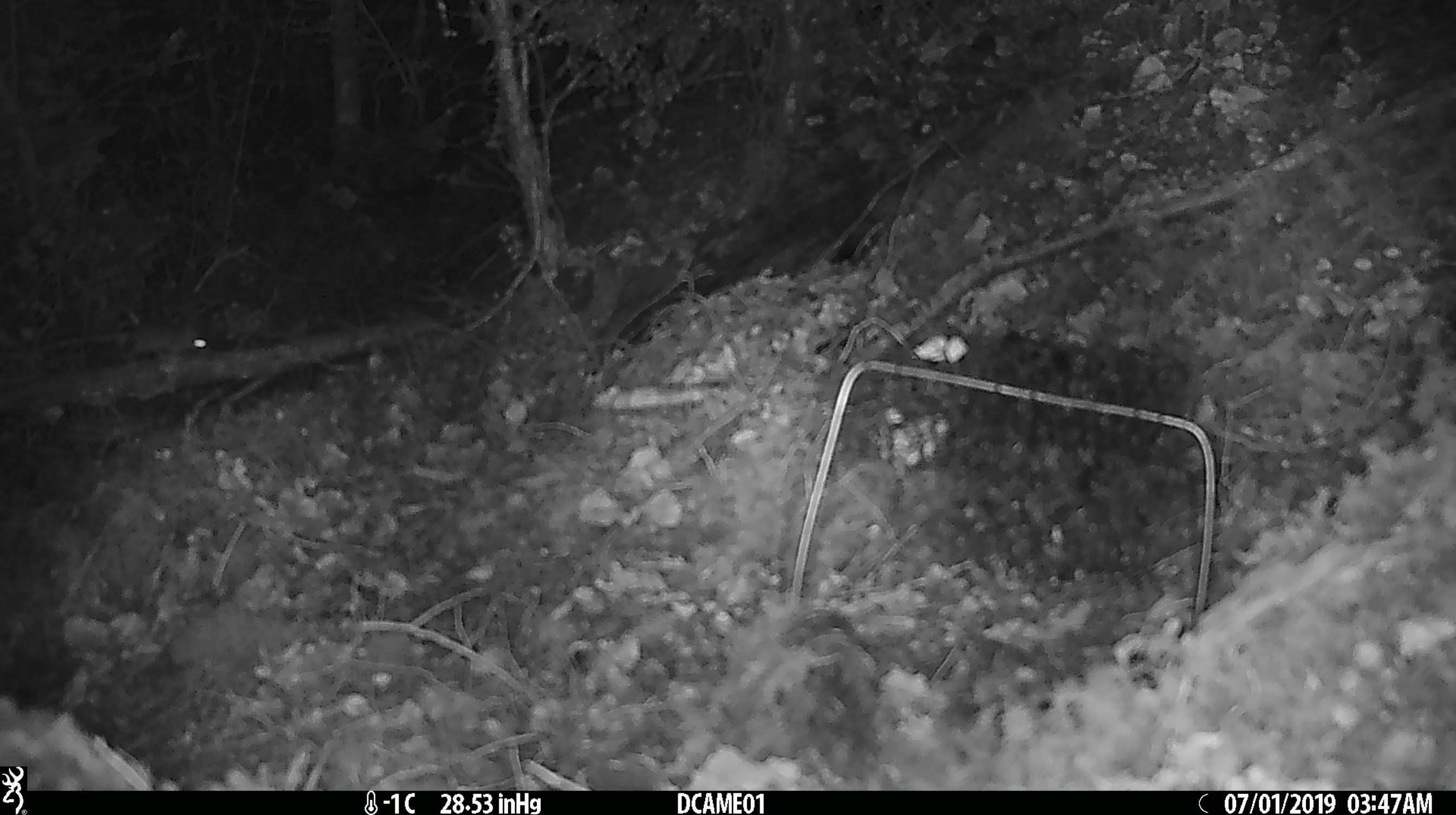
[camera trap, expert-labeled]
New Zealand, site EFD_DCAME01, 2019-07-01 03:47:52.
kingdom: Animalia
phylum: Chordata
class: Mammalia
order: Rodentia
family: Muridae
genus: Mus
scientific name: Mus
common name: mouse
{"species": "mouse (Mus)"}